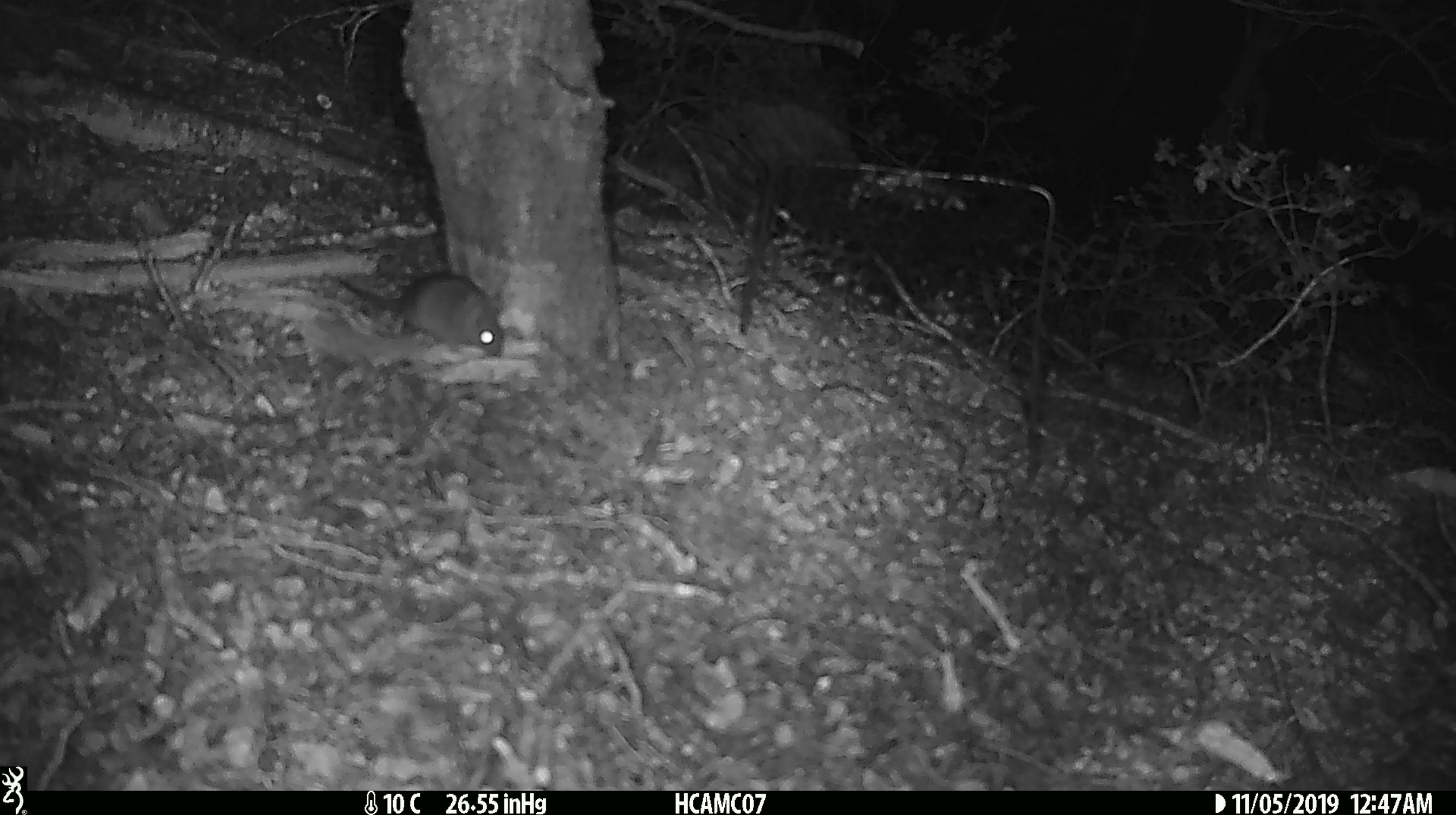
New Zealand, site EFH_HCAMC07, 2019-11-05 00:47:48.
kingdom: Animalia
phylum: Chordata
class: Mammalia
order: Rodentia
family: Muridae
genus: Mus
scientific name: Mus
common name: mouse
Mouse (Mus).